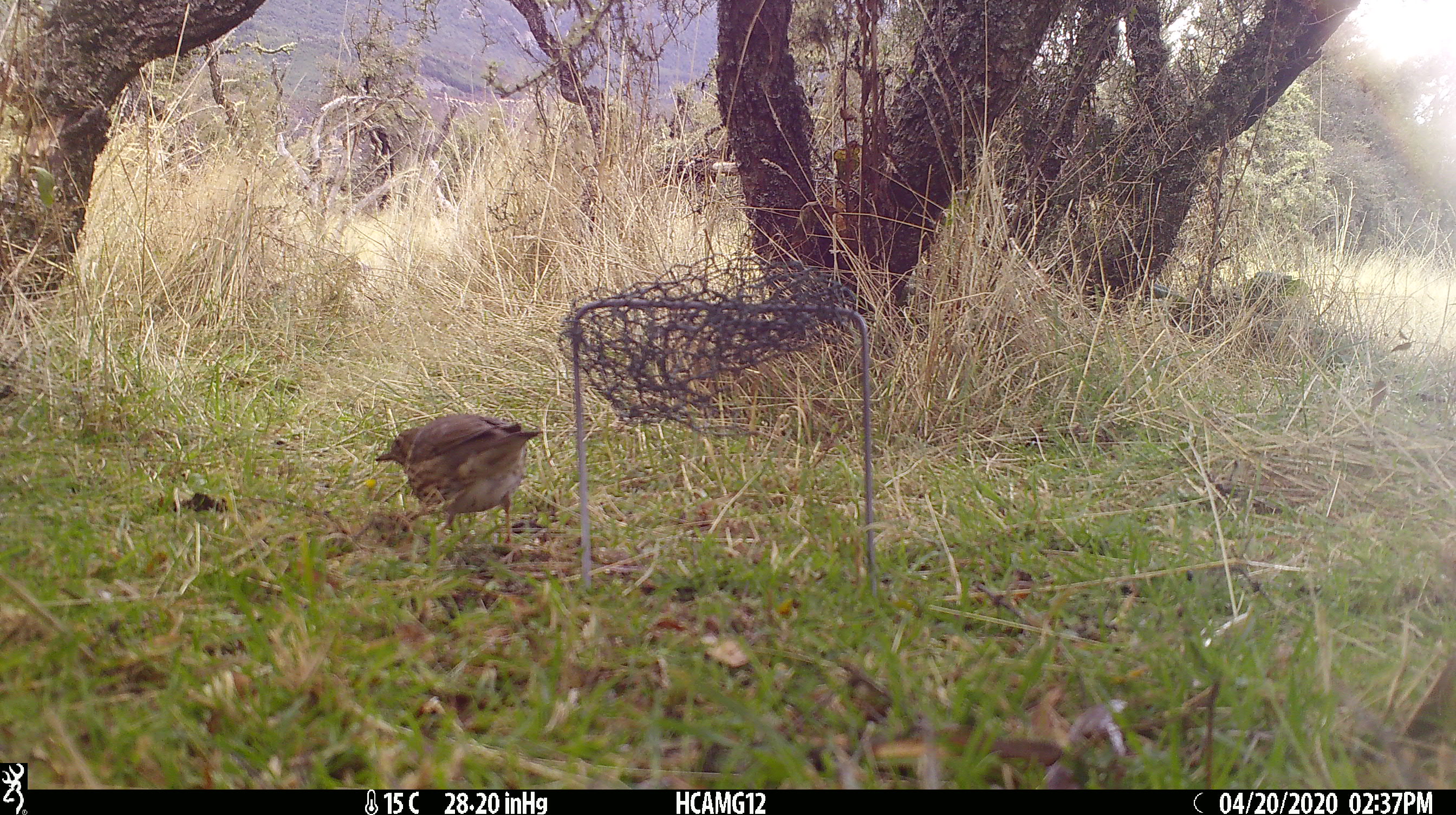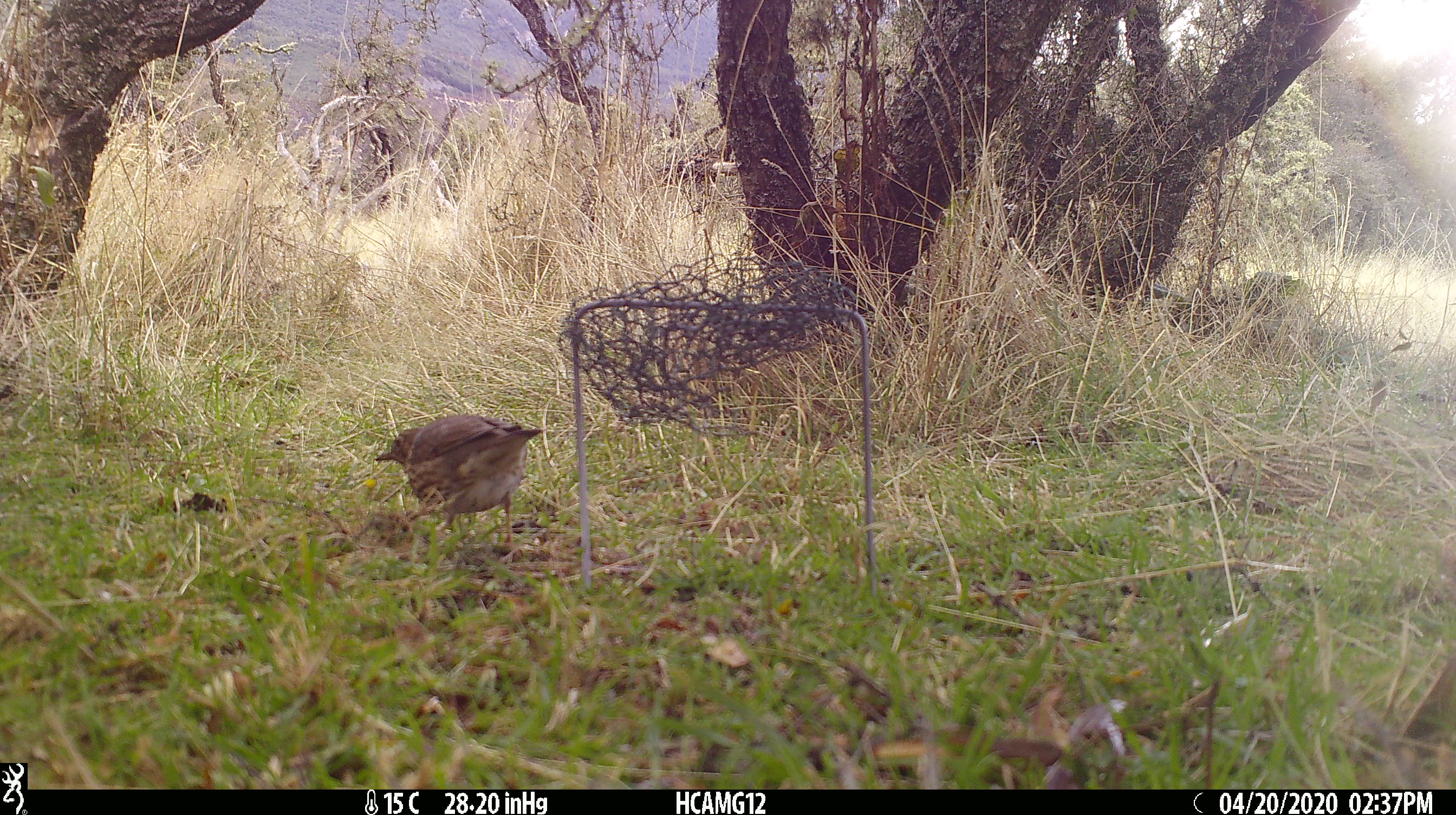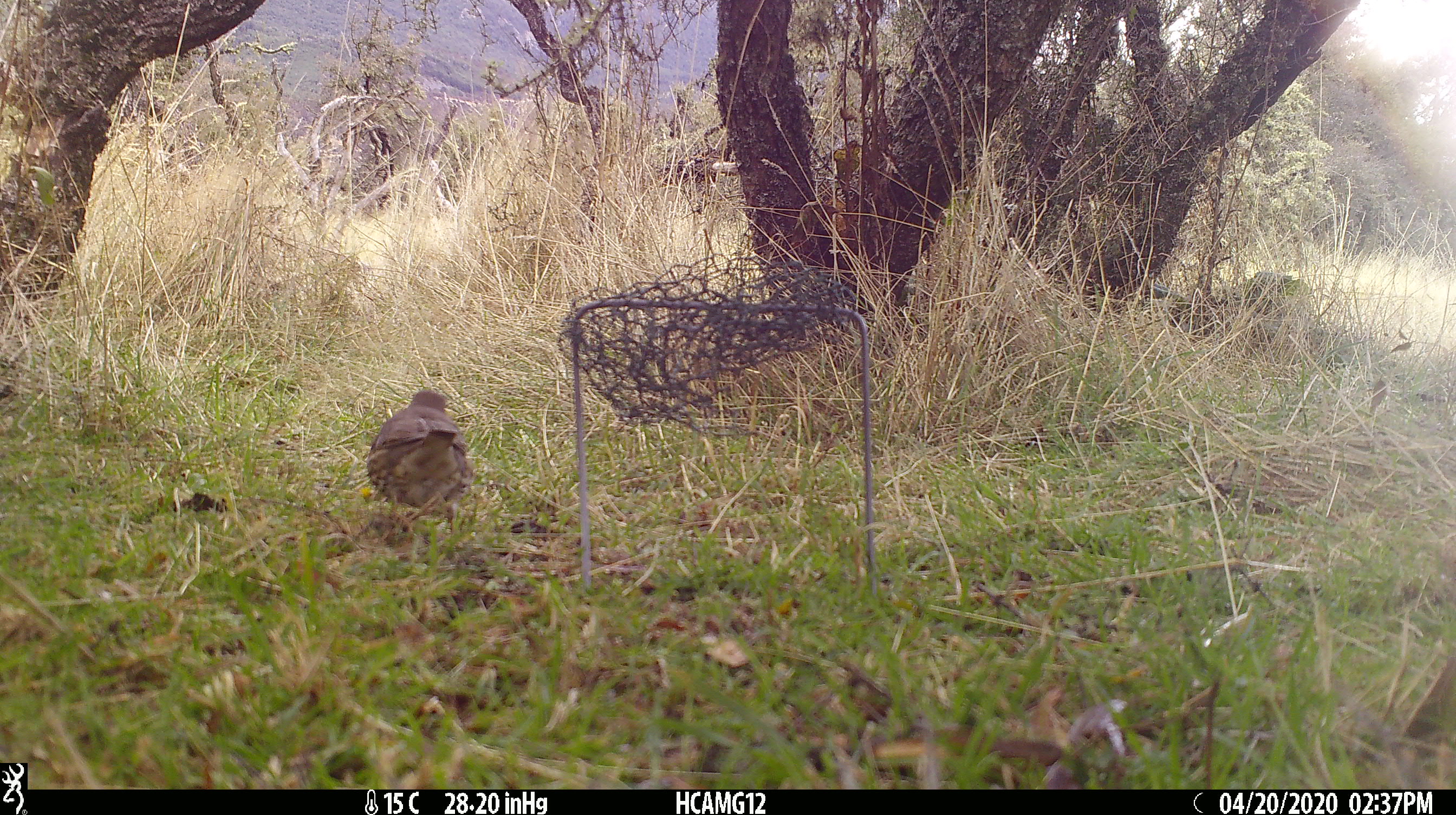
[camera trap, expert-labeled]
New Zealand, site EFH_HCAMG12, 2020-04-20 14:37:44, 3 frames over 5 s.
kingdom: Animalia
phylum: Chordata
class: Aves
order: Passeriformes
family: Turdidae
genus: Turdus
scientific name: Turdus philomelos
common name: song thrush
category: thrush